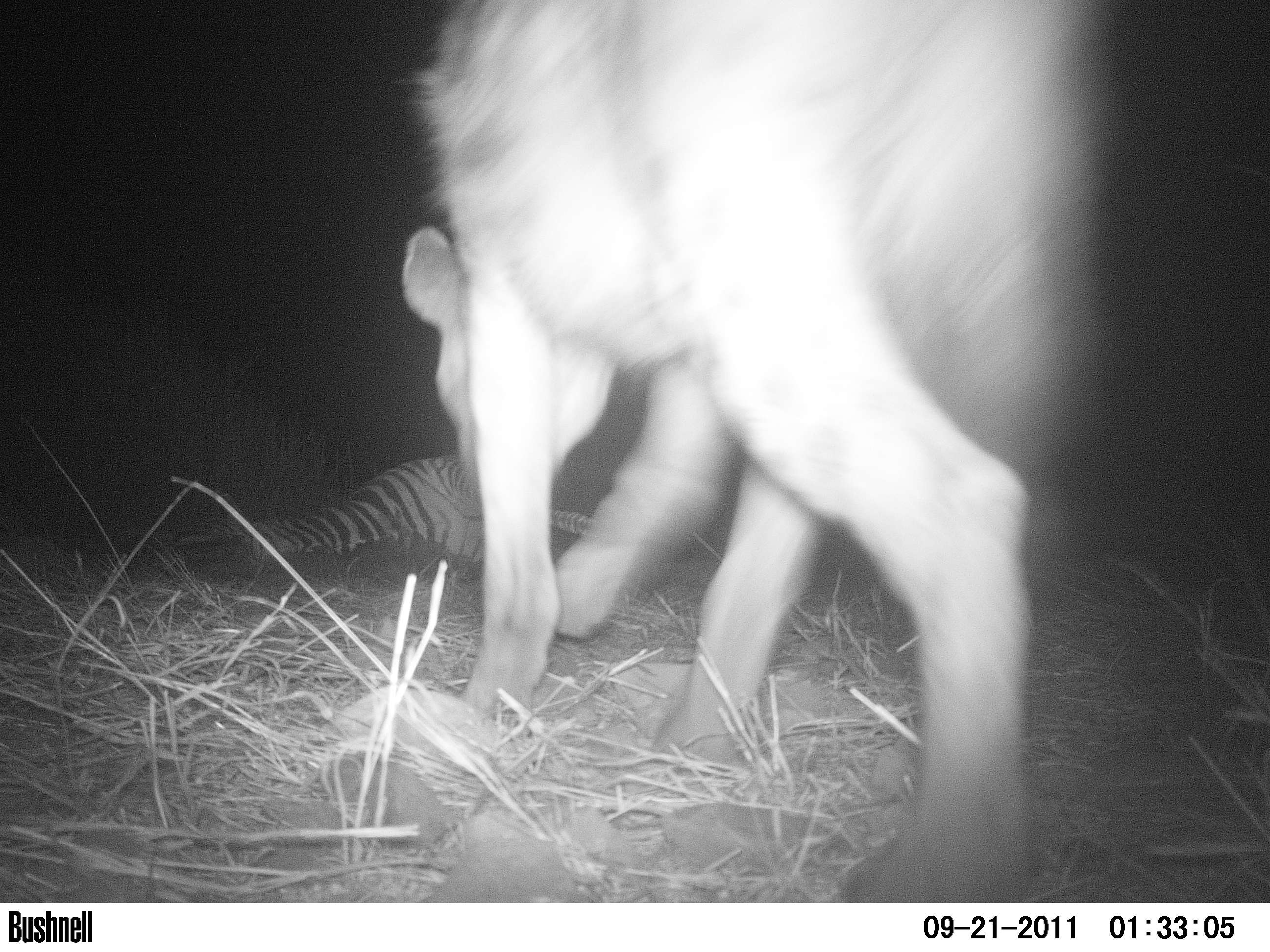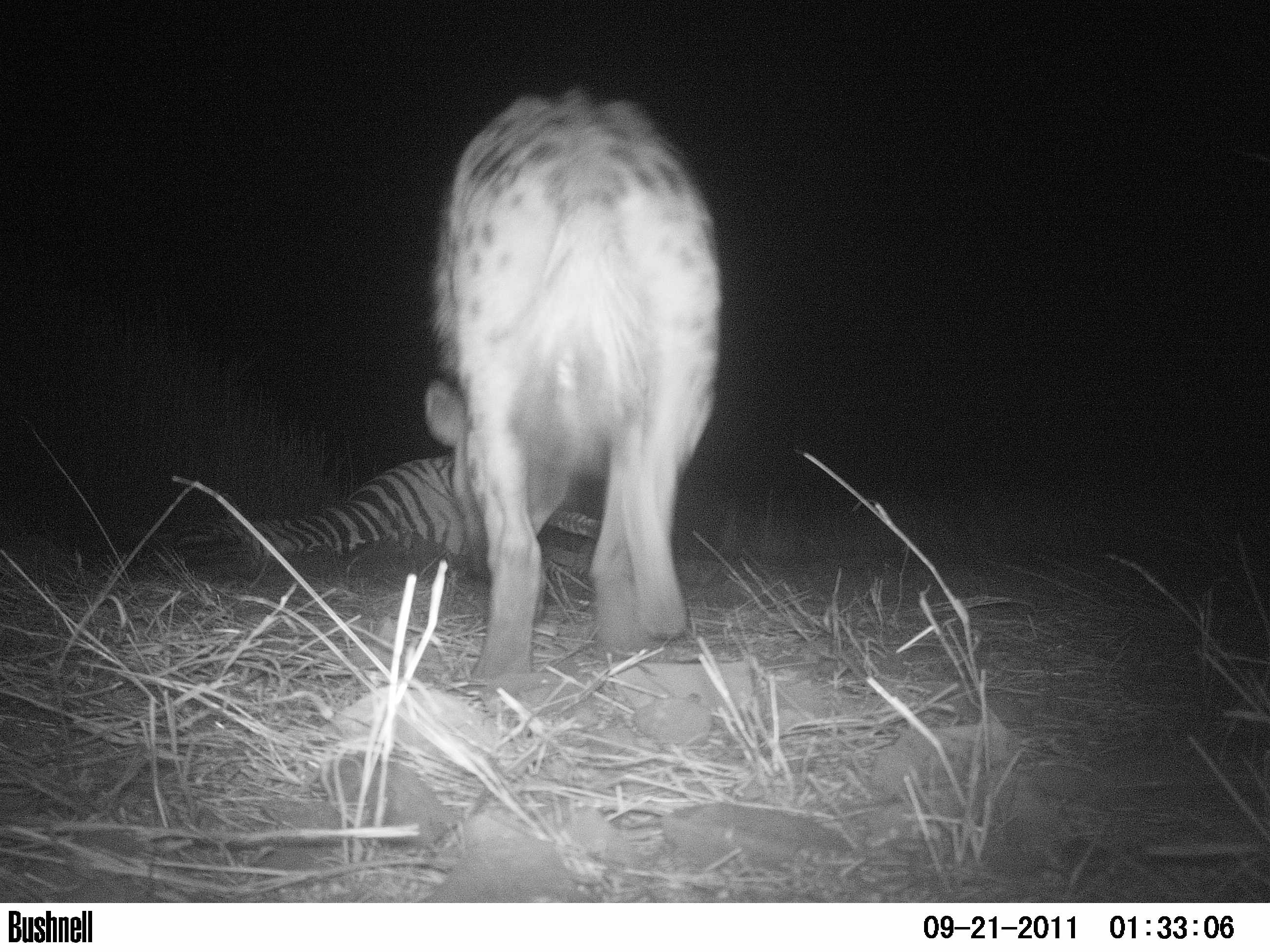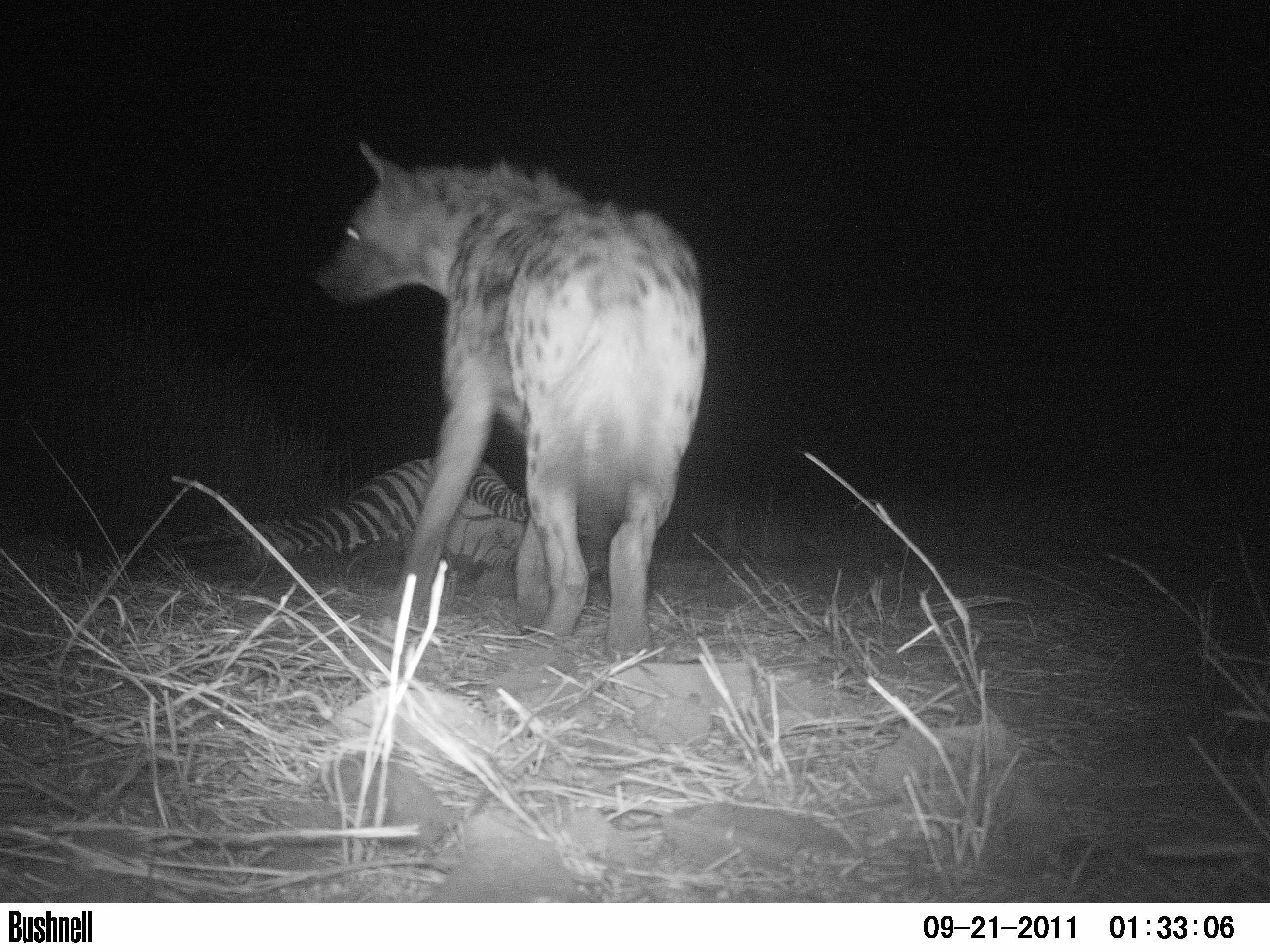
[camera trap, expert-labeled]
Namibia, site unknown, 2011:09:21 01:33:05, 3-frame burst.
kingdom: Animalia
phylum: Chordata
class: Mammalia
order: Carnivora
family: Hyaenidae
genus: Crocuta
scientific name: Crocuta crocuta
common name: spotted hyena